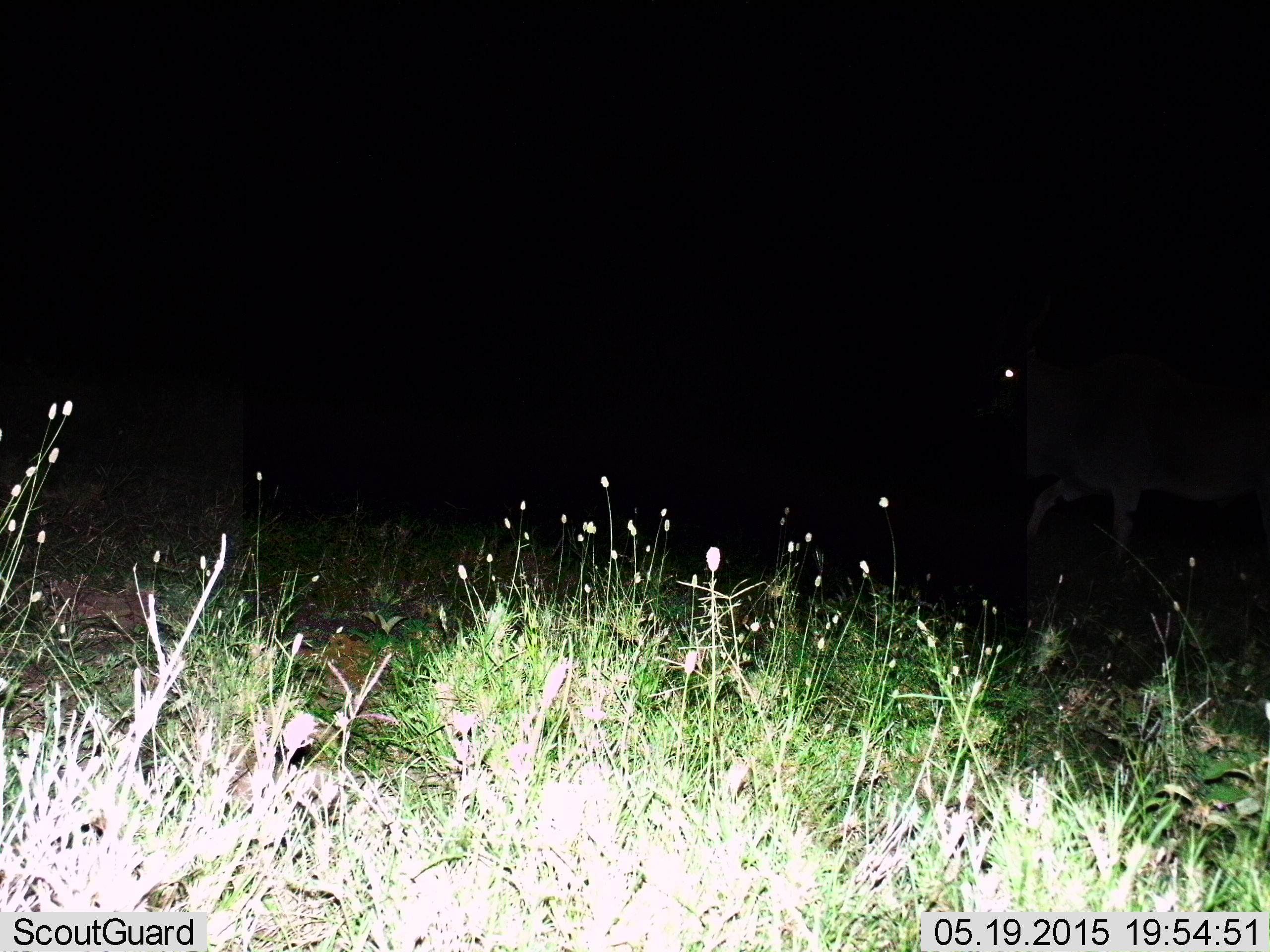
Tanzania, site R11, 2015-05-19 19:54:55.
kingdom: Animalia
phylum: Chordata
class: Mammalia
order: Artiodactyla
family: Bovidae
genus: Tragelaphus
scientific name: Tragelaphus oryx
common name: eland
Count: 1.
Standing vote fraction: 14%.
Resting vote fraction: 0%.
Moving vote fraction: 100%.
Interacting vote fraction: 0%.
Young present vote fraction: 0%.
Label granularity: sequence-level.